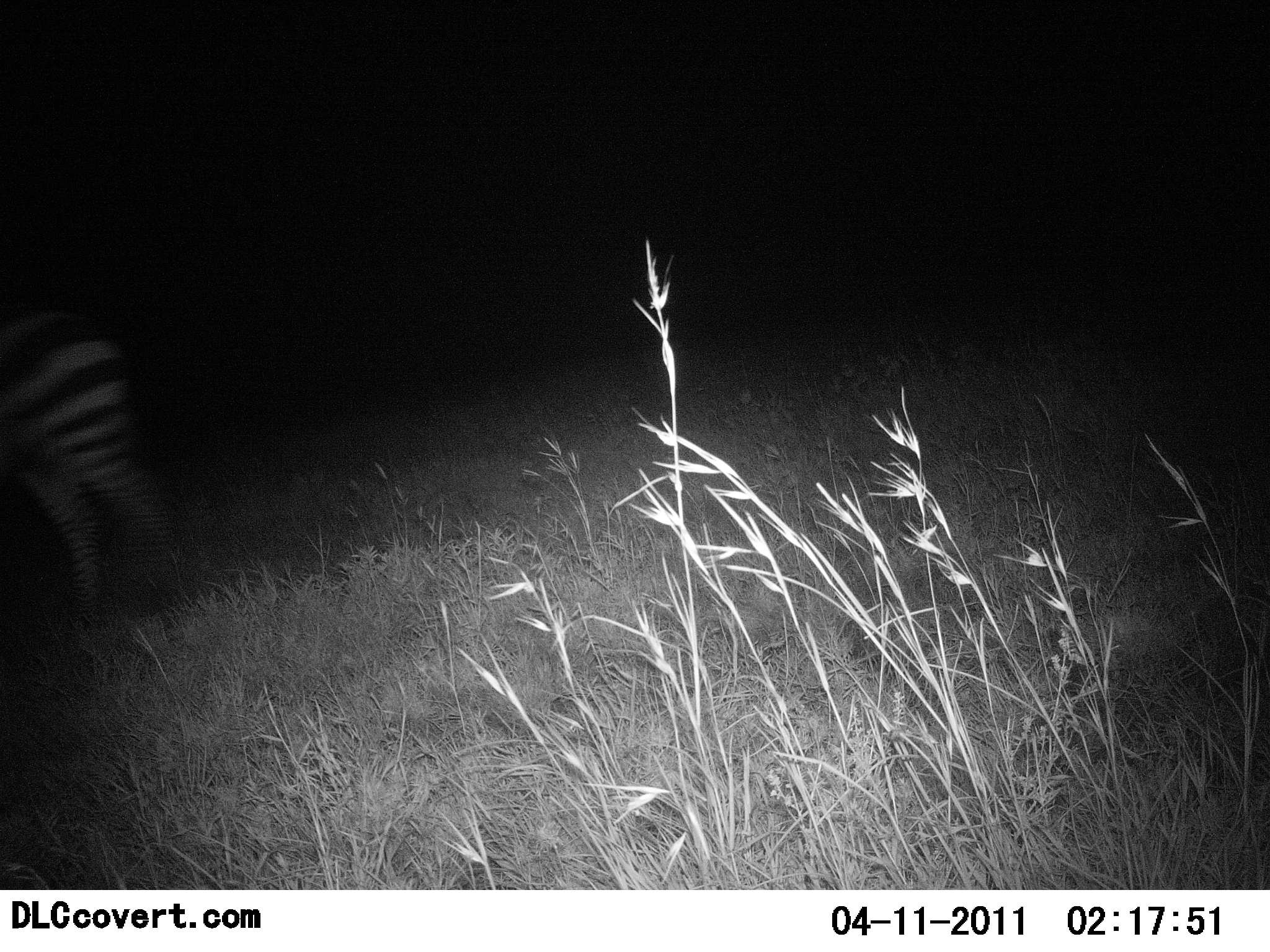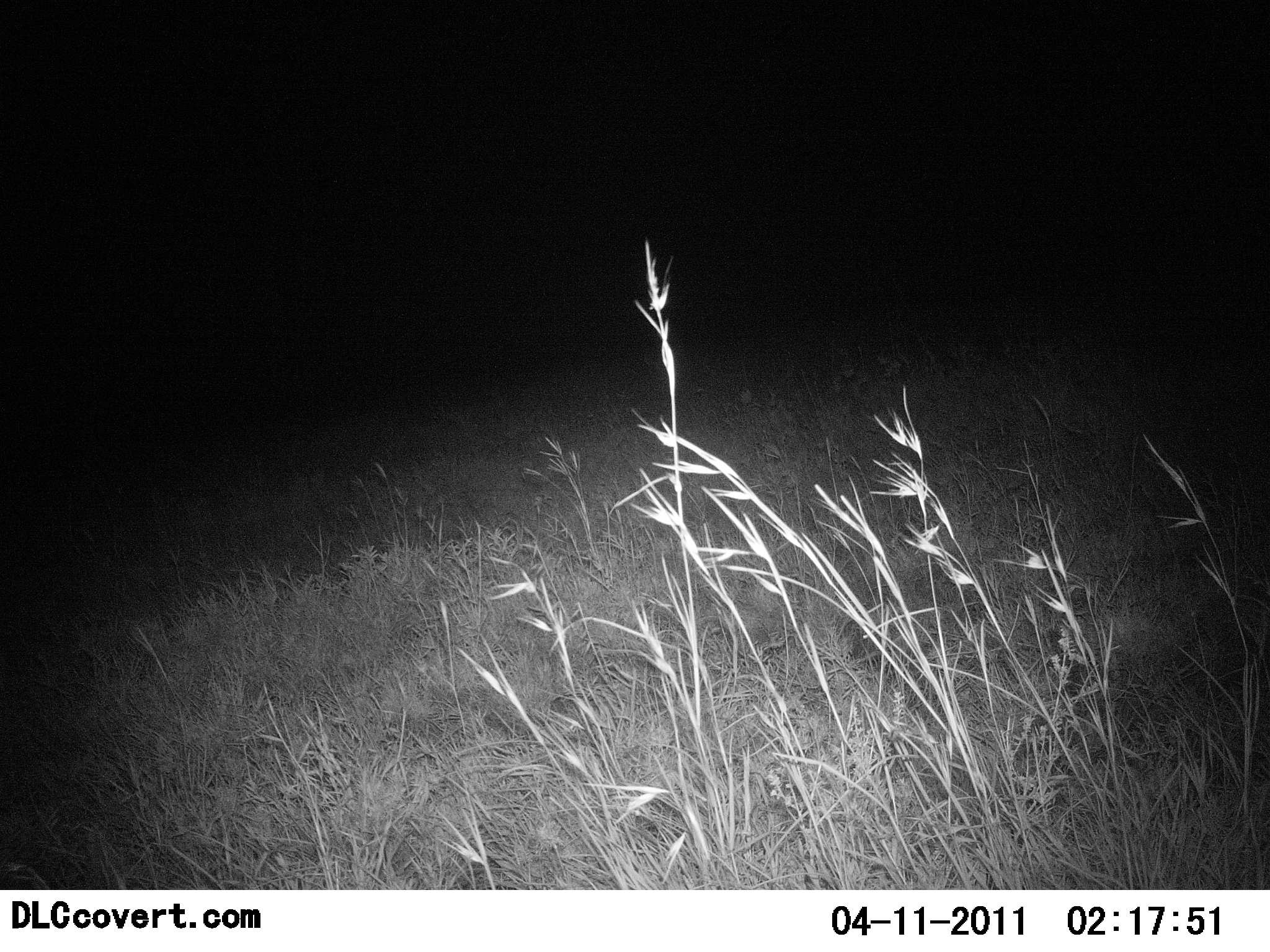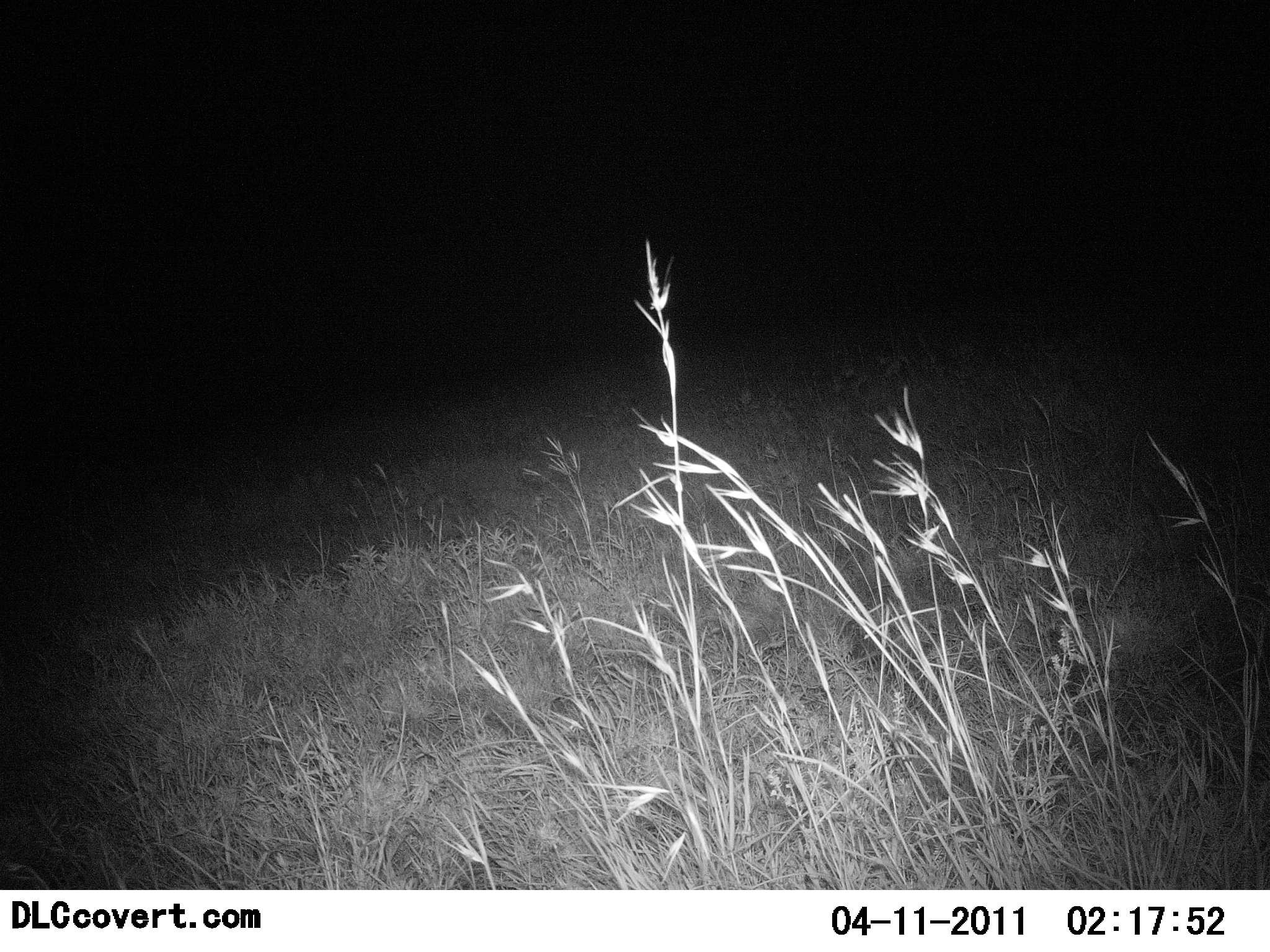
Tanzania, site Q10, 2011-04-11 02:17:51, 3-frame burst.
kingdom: Animalia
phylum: Chordata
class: Mammalia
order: Perissodactyla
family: Equidae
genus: Equus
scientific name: Equus quagga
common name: plains zebra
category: zebra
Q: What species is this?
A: Zebra (plains zebra) (Equus quagga).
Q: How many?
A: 1.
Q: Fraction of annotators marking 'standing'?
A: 0%.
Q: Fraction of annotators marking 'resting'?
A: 0%.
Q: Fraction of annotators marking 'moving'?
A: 92%.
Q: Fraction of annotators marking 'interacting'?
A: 0%.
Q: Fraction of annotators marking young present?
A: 0%.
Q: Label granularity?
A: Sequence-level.